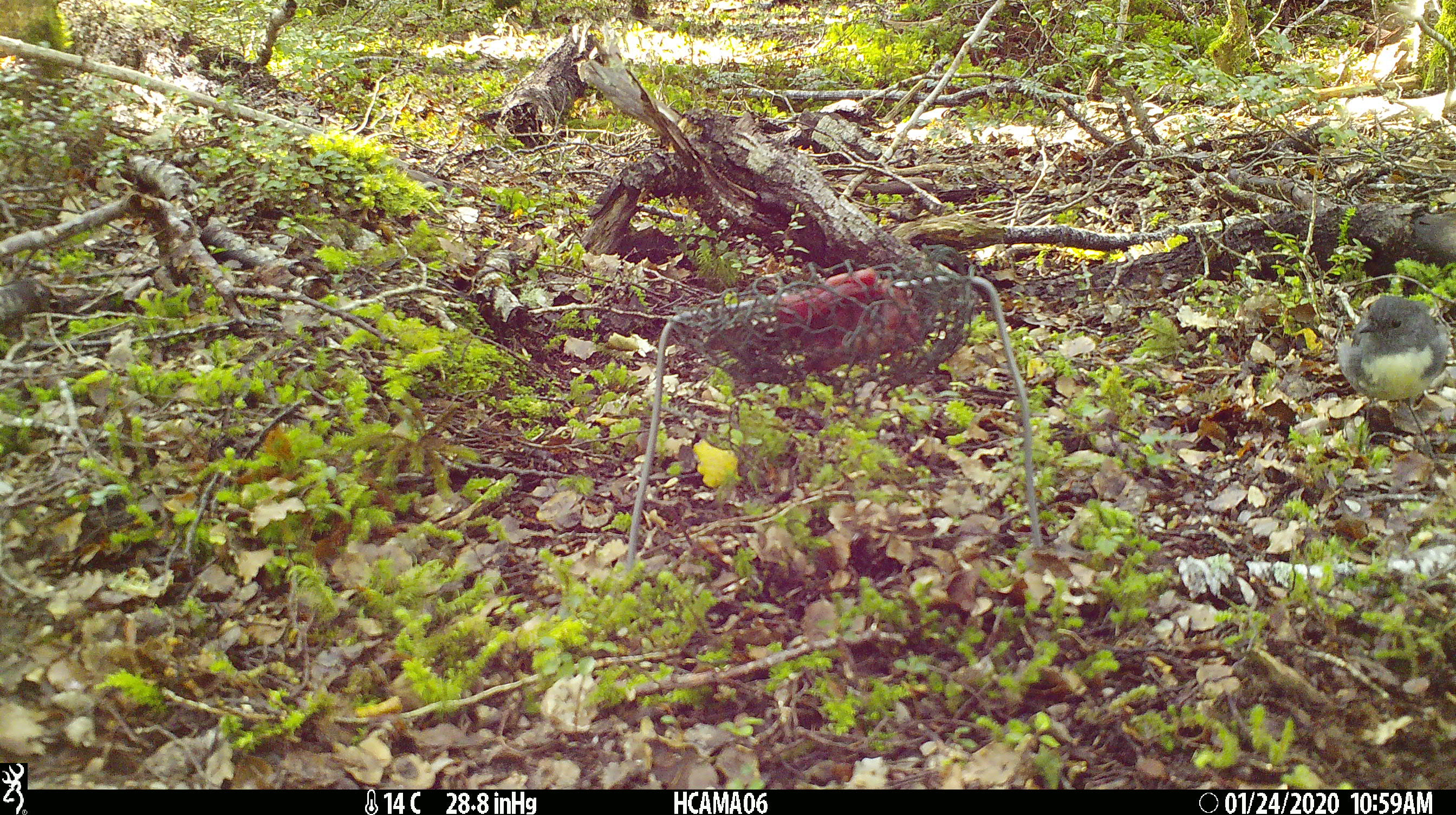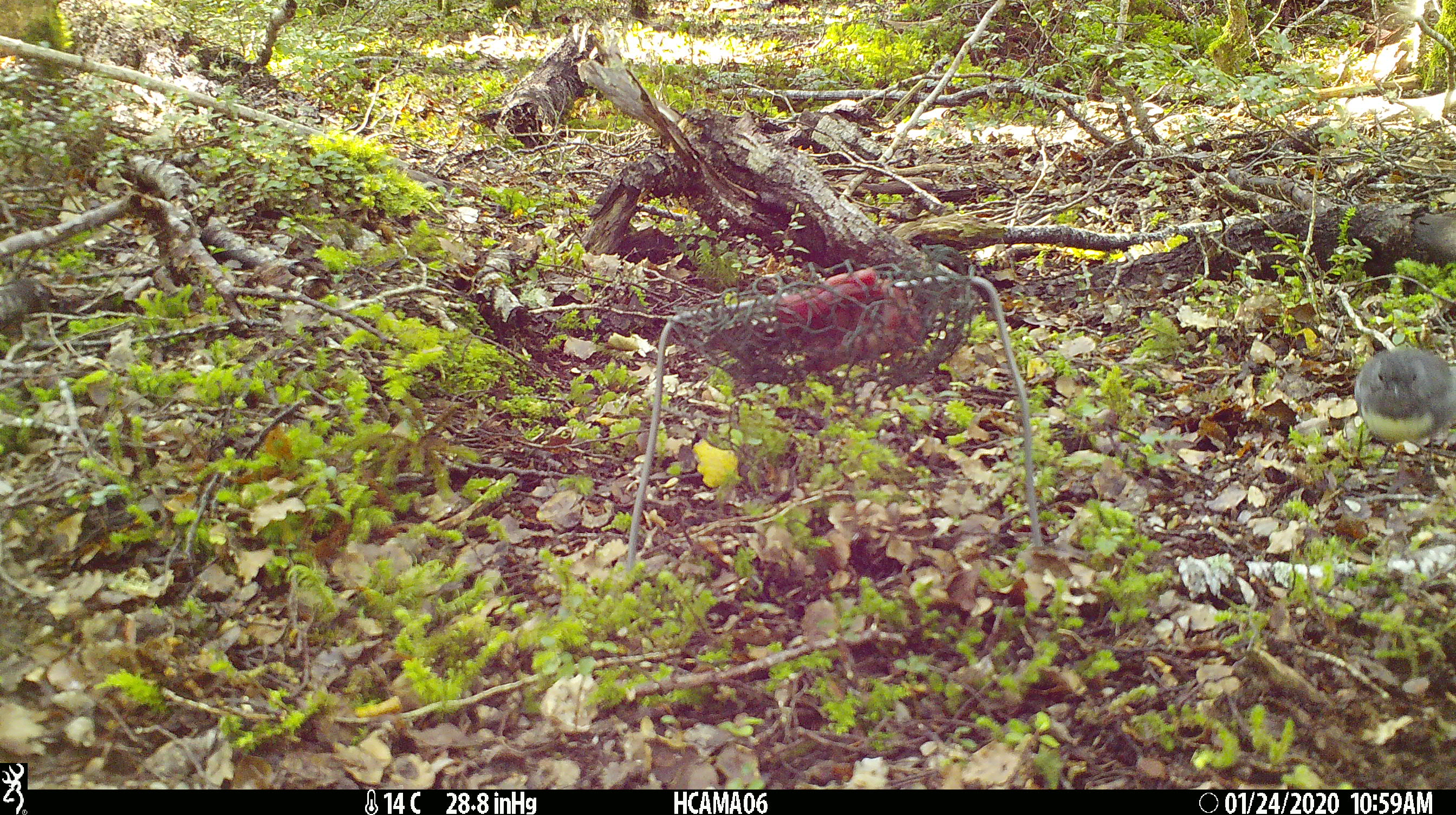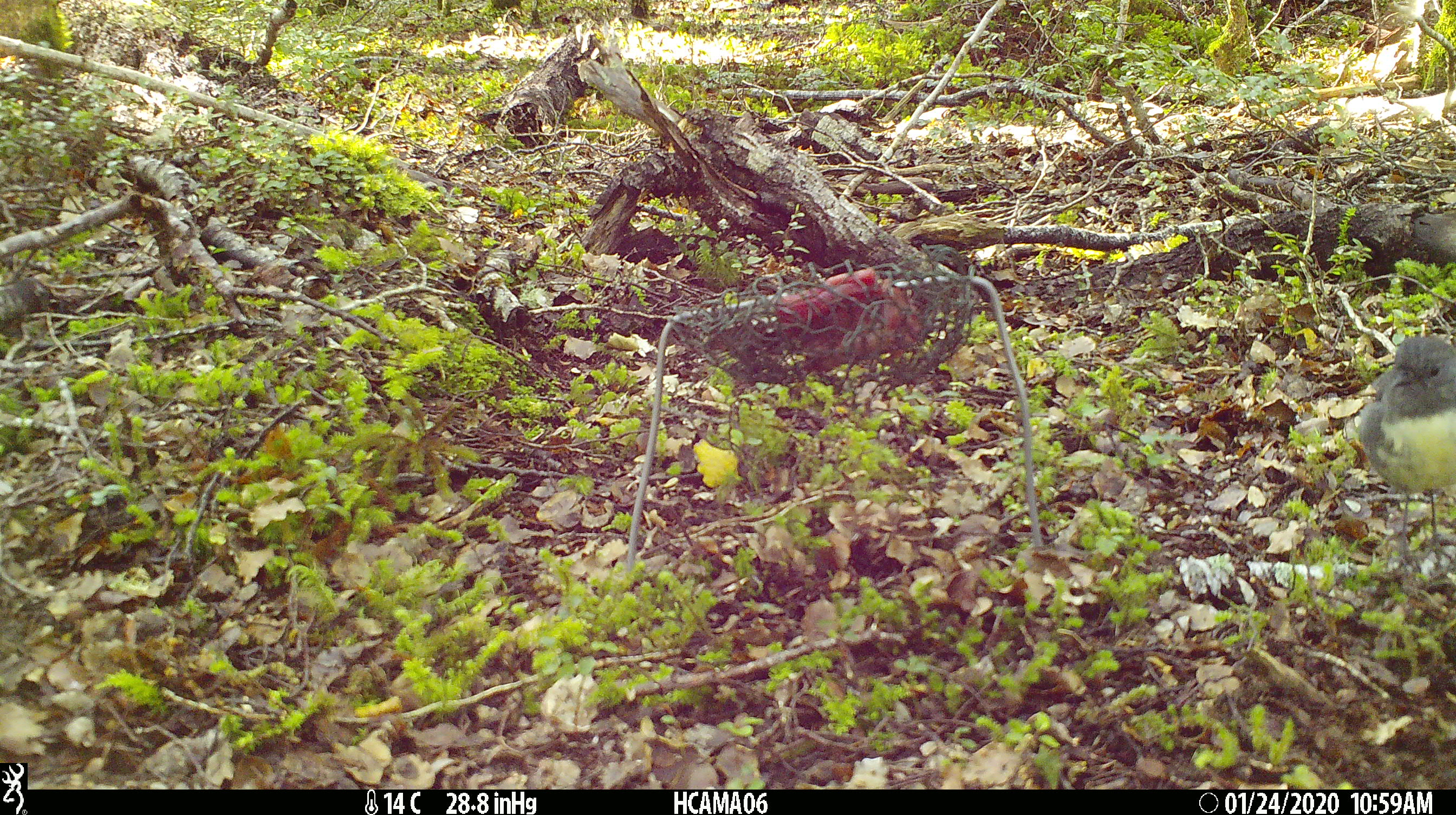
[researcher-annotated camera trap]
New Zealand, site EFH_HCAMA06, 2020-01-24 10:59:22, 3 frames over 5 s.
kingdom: Animalia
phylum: Chordata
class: Aves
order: Passeriformes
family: Petroicidae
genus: Petroica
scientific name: Petroica australis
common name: new zealand robin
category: robin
Robin (new zealand robin) (Petroica australis).